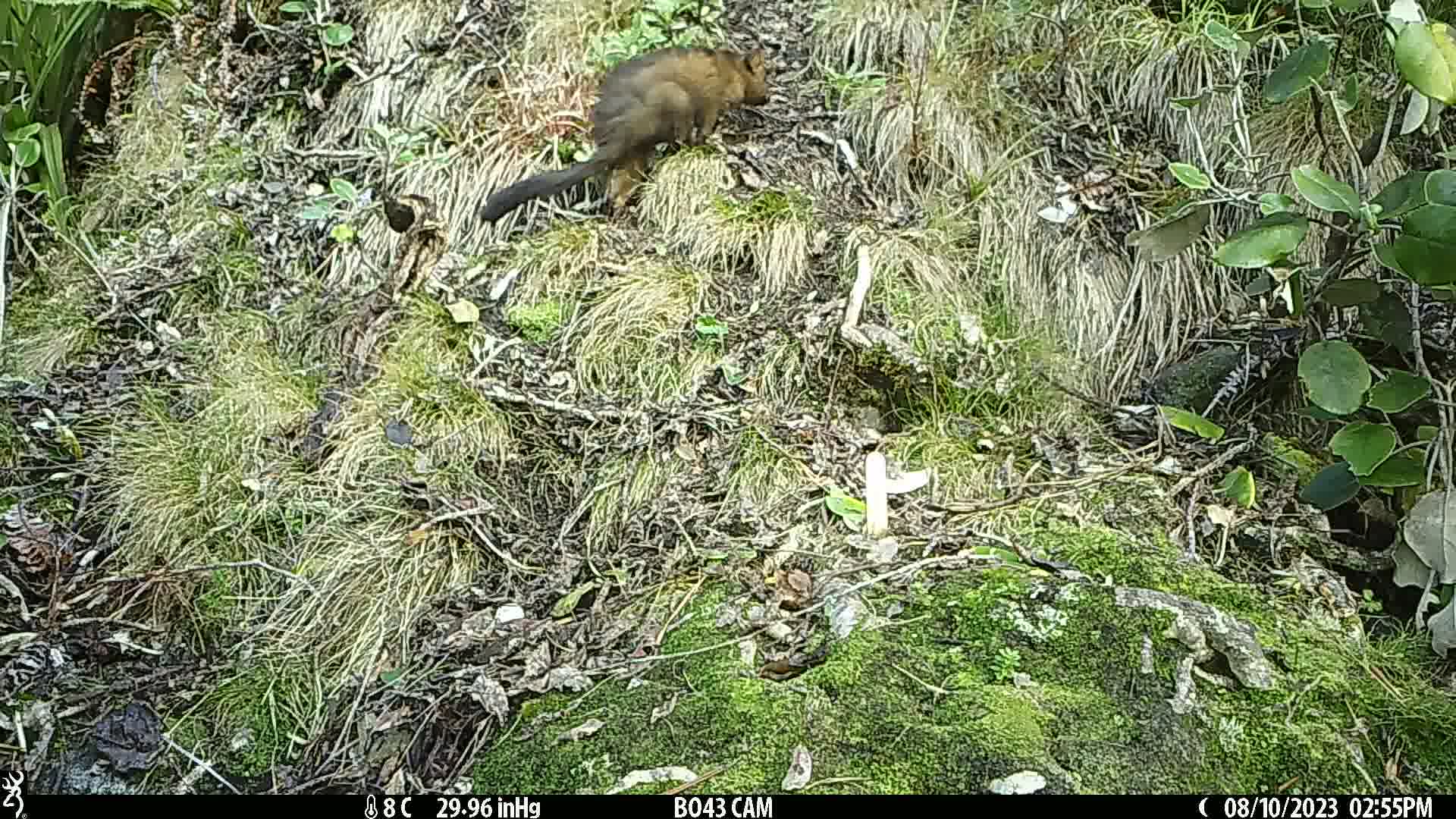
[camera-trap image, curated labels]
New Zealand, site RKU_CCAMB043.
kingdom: Animalia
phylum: Chordata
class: Mammalia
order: Diprotodontia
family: Phalangeridae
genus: Trichosurus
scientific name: Trichosurus vulpecula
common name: common brushtail possum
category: possum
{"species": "possum (common brushtail possum) (Trichosurus vulpecula)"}